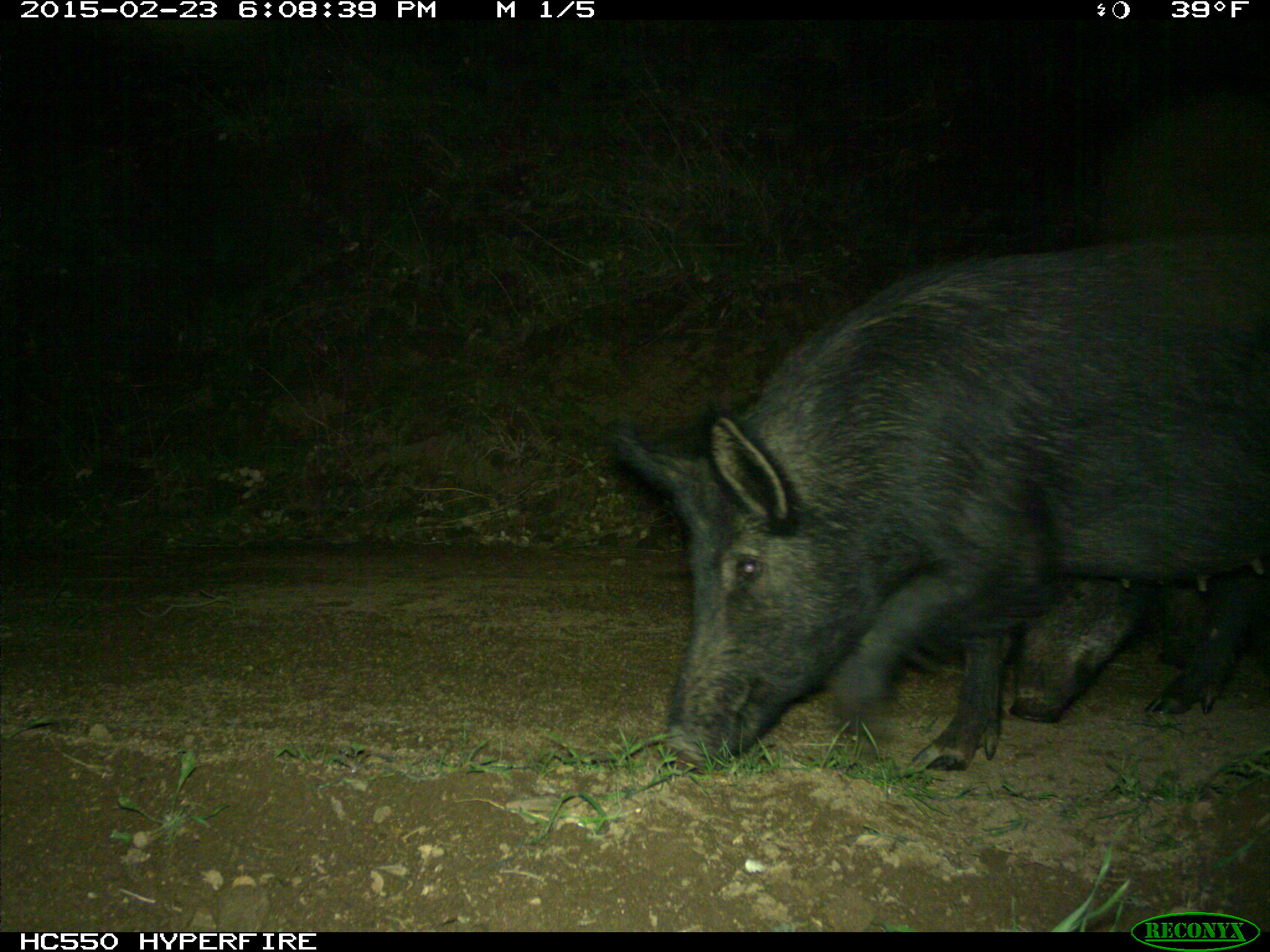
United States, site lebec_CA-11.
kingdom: Animalia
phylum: Chordata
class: Mammalia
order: Artiodactyla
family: Suidae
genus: Sus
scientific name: Sus scrofa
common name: wild boar